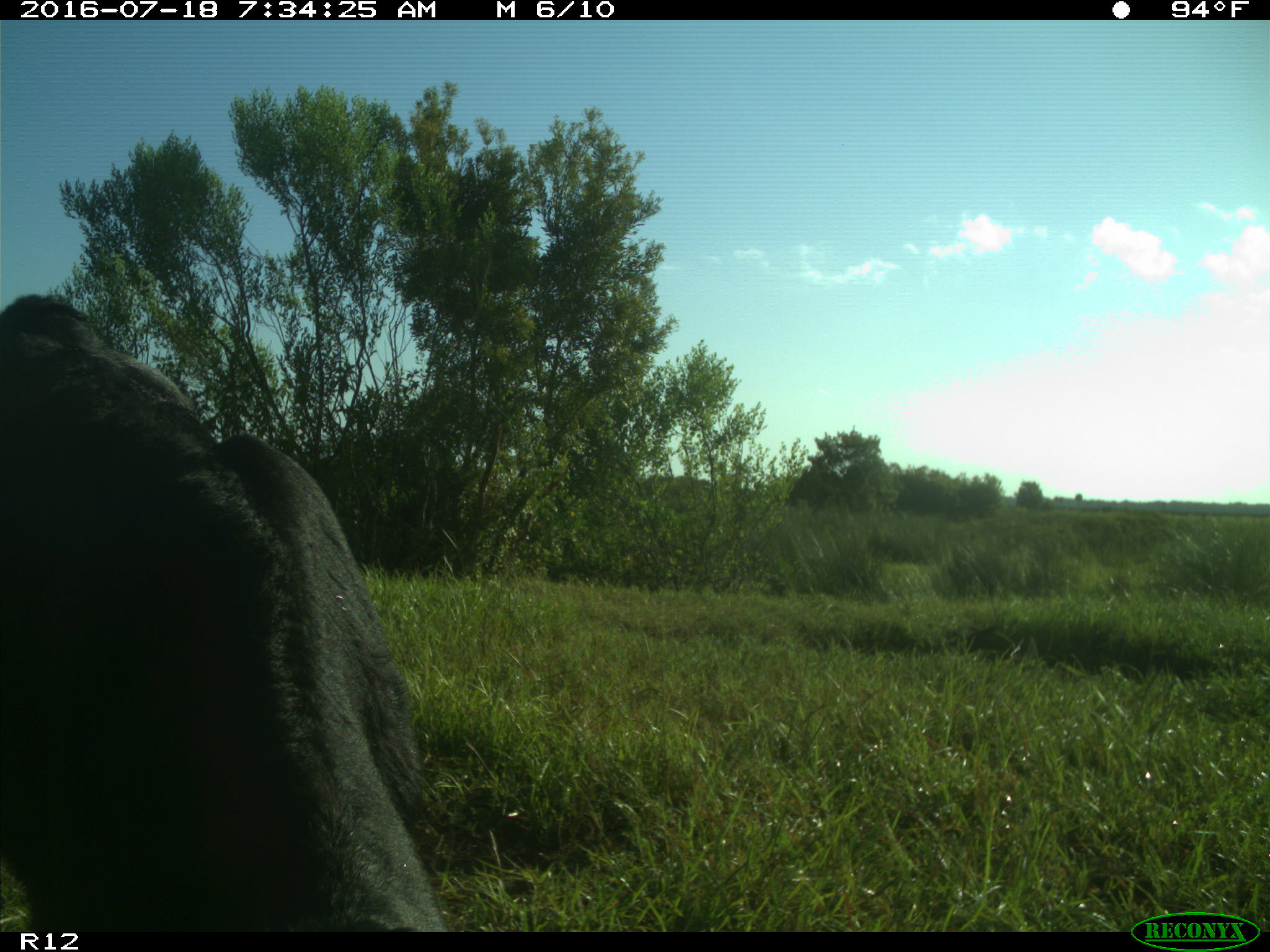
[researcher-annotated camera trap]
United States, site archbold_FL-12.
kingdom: Animalia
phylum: Chordata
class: Mammalia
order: Artiodactyla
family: Bovidae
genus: Bos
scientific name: Bos taurus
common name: domestic cow